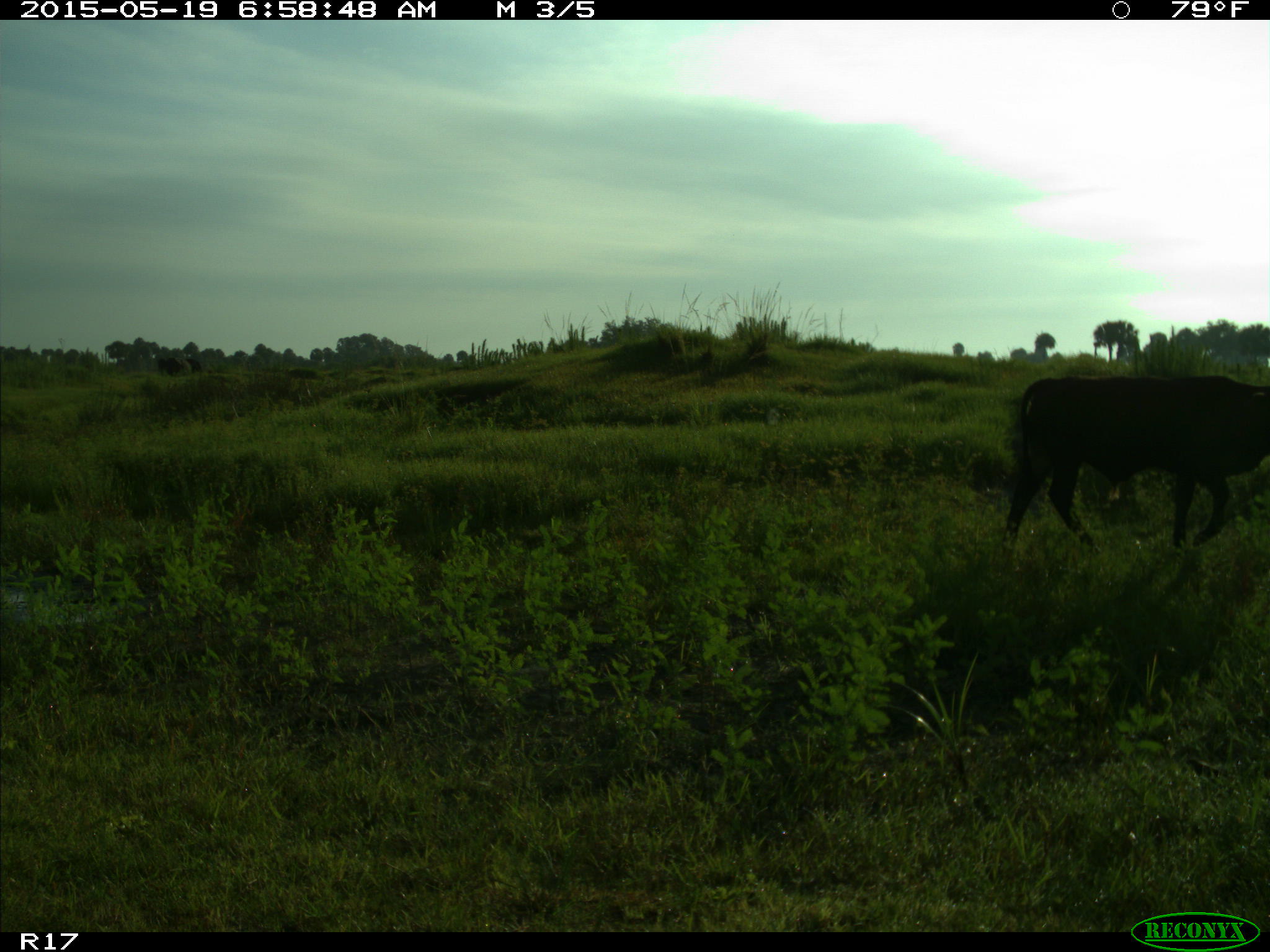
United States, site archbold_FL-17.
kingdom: Animalia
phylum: Chordata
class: Mammalia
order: Artiodactyla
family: Bovidae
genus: Bos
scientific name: Bos taurus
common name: domestic cow